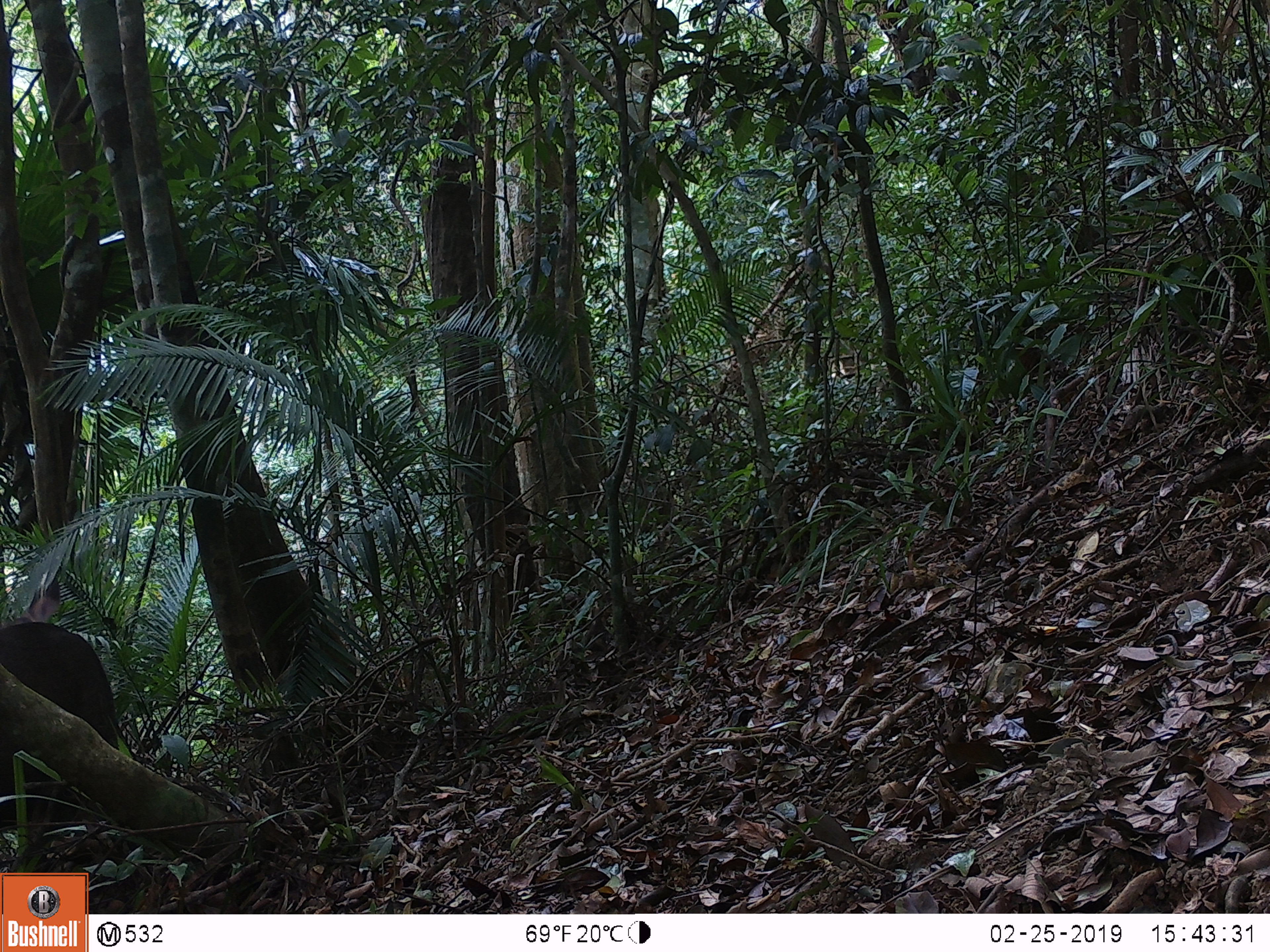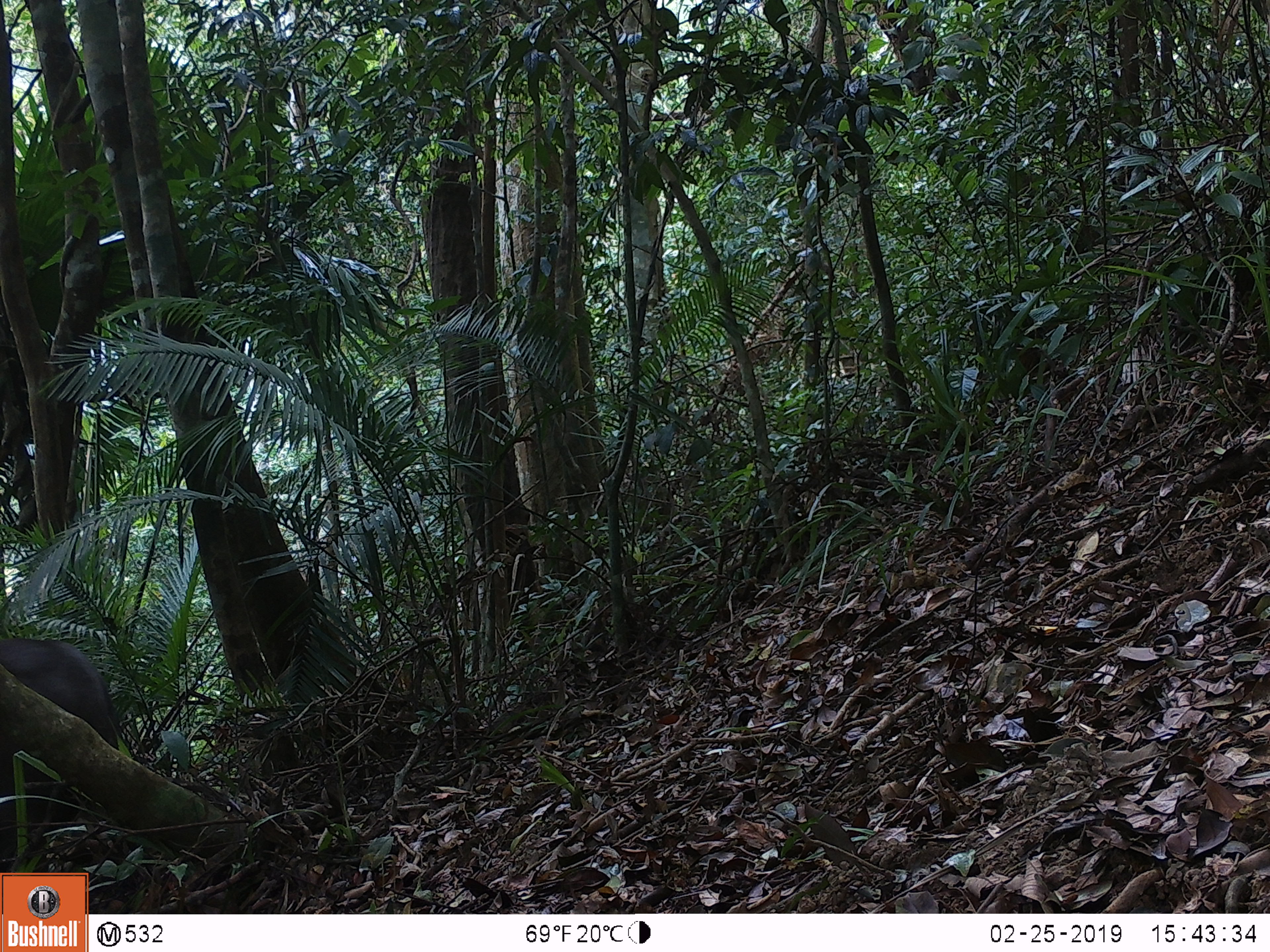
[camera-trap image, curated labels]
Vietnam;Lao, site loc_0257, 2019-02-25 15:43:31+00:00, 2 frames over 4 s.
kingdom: Animalia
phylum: Chordata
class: Mammalia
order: Artiodactyla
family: Cervidae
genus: Rusa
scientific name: Rusa unicolor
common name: sambar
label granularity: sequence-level